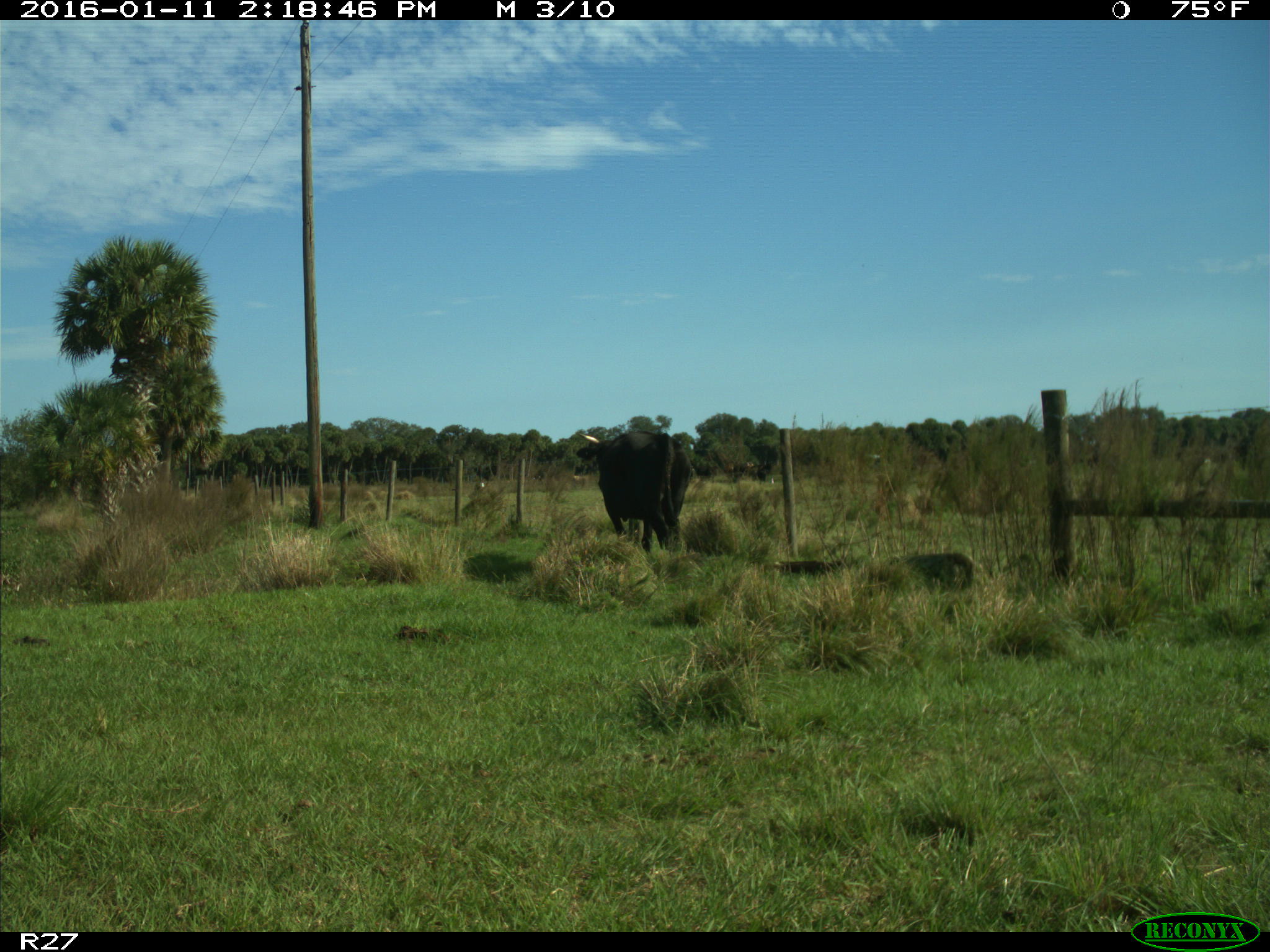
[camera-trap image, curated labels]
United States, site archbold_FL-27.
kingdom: Animalia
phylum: Chordata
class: Mammalia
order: Artiodactyla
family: Bovidae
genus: Bos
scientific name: Bos taurus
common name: domestic cow